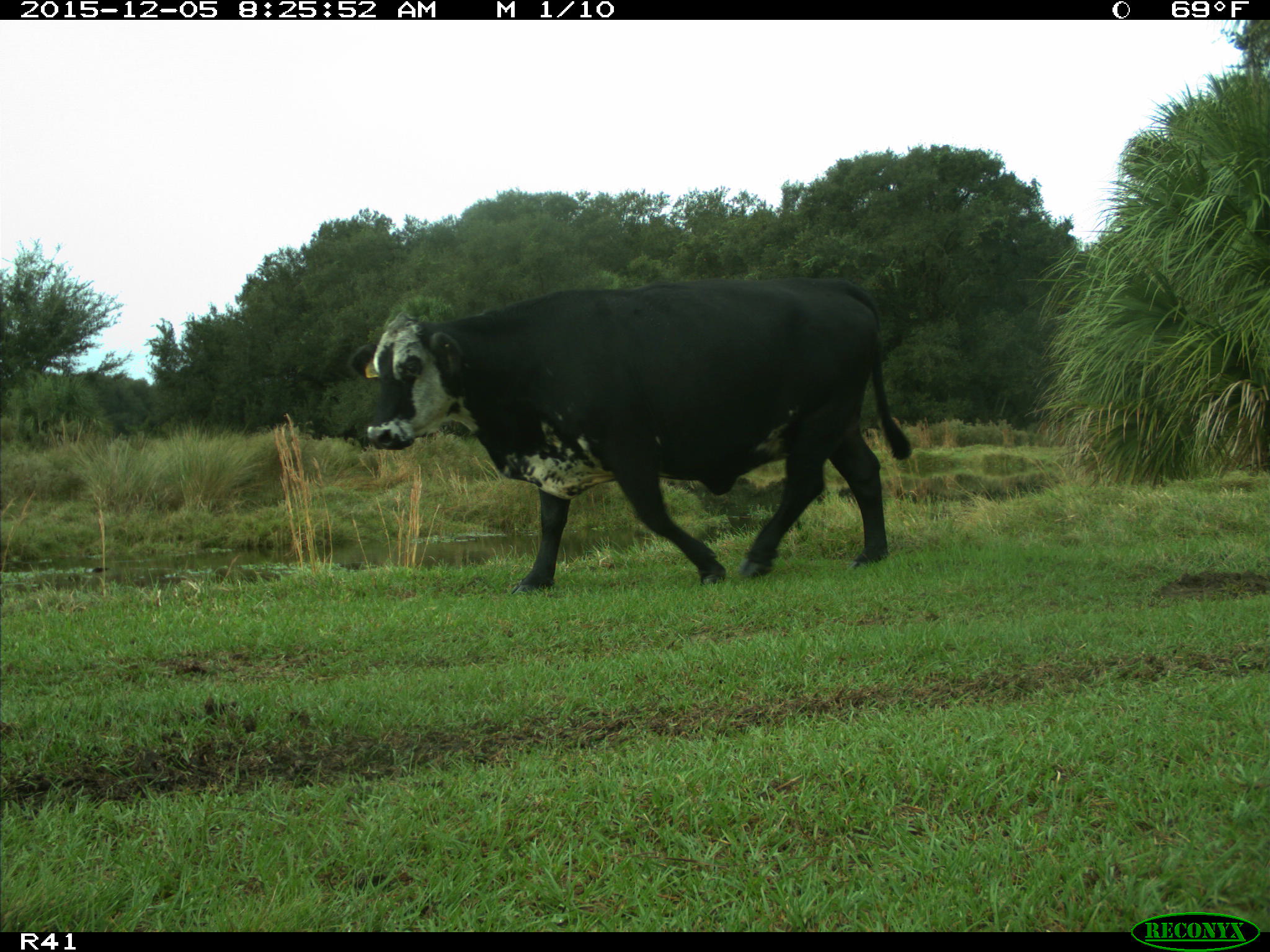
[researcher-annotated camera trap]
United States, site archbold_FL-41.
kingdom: Animalia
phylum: Chordata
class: Mammalia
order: Artiodactyla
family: Bovidae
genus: Bos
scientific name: Bos taurus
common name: domestic cow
Bos taurus (domestic cow).